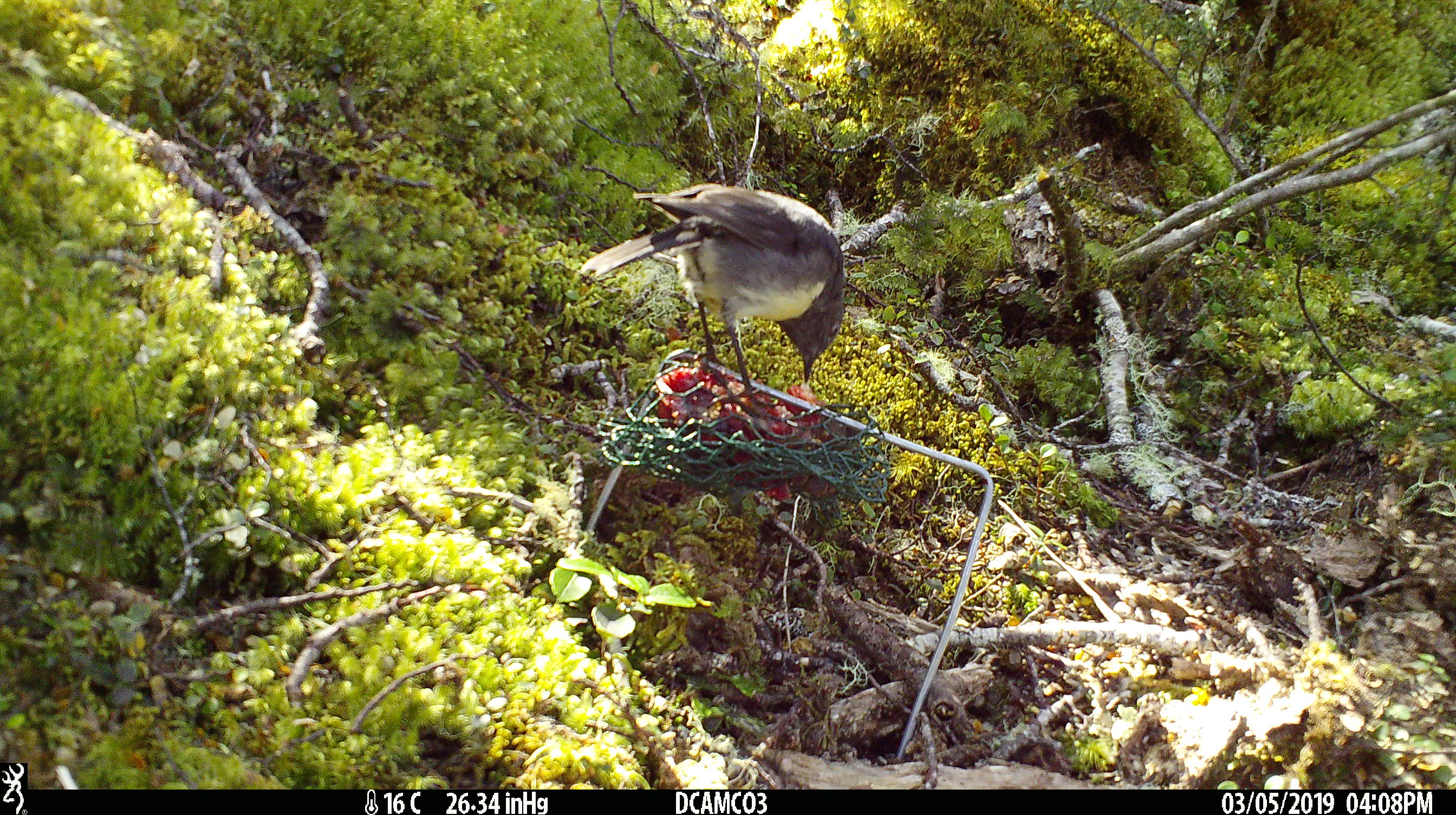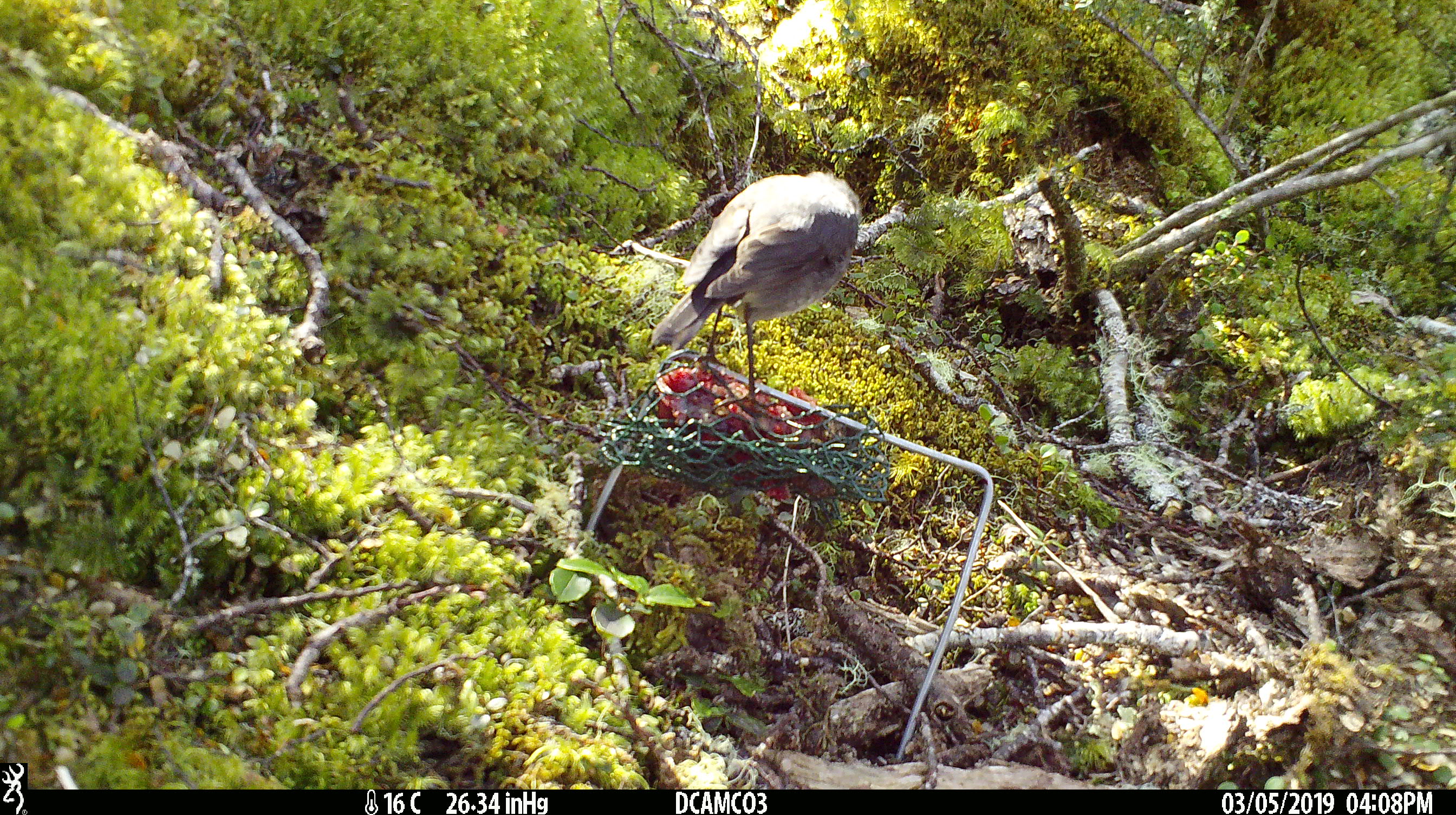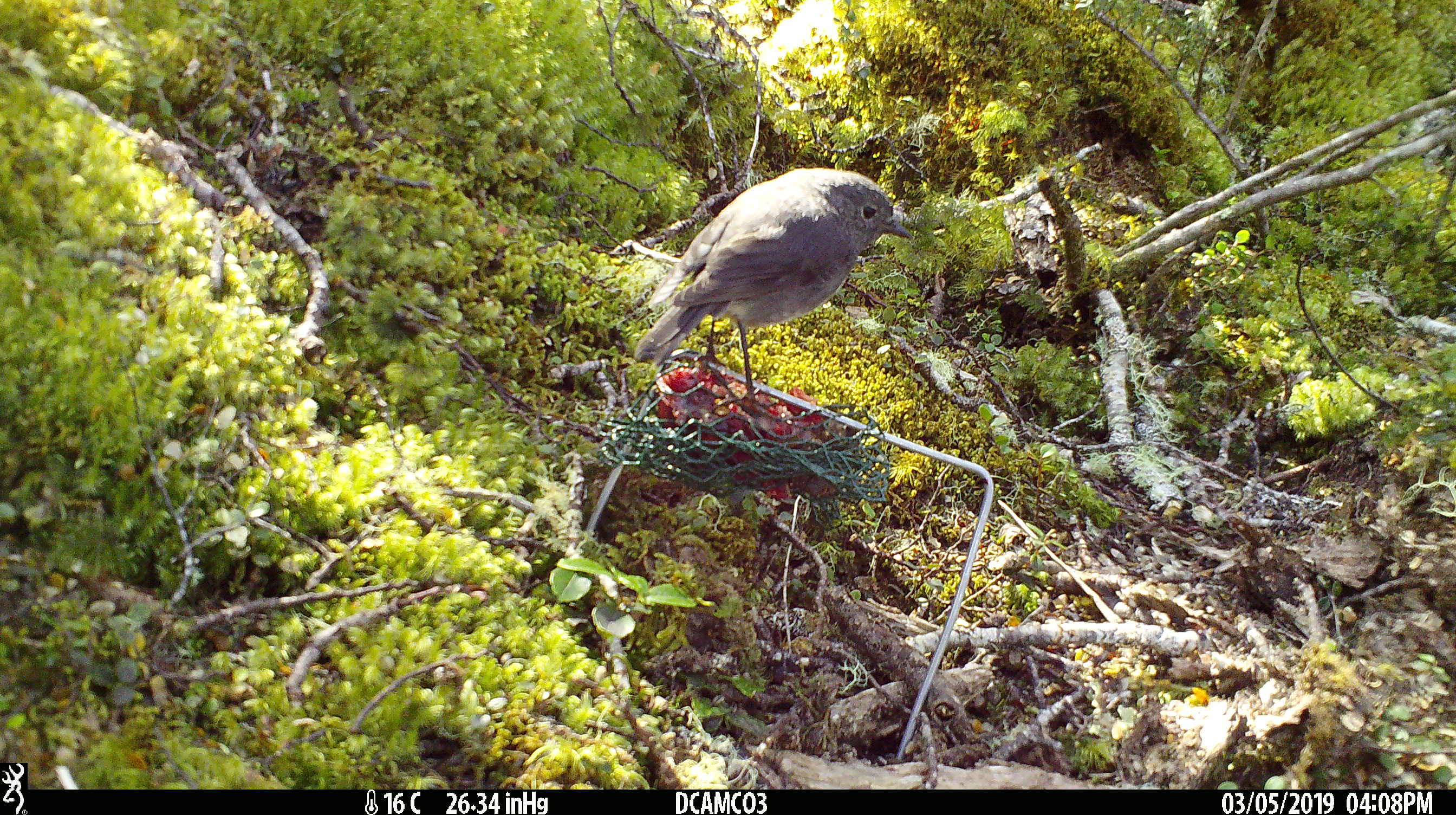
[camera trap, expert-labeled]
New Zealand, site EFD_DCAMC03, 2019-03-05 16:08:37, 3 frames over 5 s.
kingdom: Animalia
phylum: Chordata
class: Aves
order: Passeriformes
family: Petroicidae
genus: Petroica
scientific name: Petroica australis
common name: new zealand robin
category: robin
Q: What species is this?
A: Robin (new zealand robin) (Petroica australis).